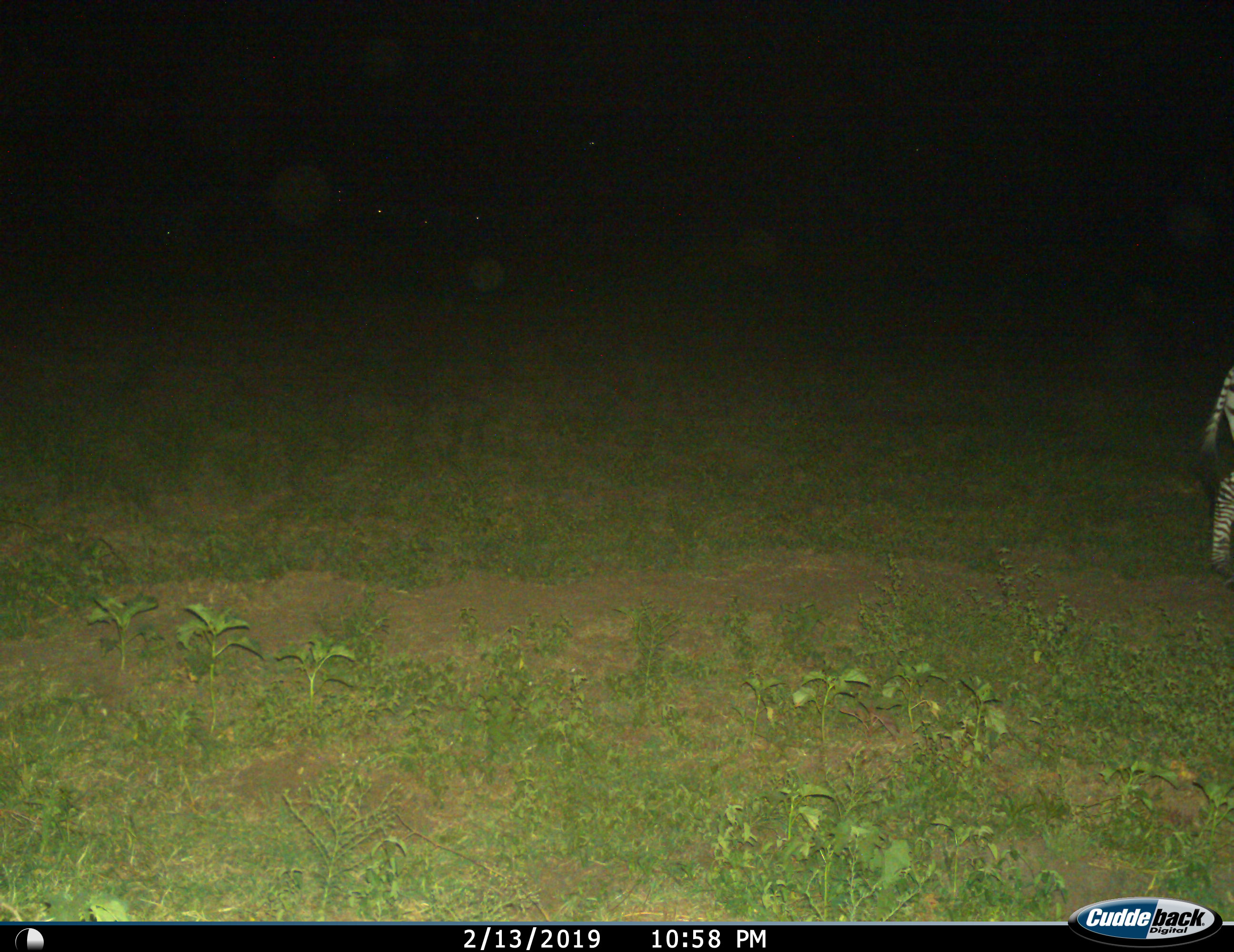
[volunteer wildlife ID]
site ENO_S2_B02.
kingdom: Animalia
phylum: Chordata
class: Mammalia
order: Perissodactyla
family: Equidae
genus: Equus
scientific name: Equus quagga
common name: plains zebra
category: zebraplains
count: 1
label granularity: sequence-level